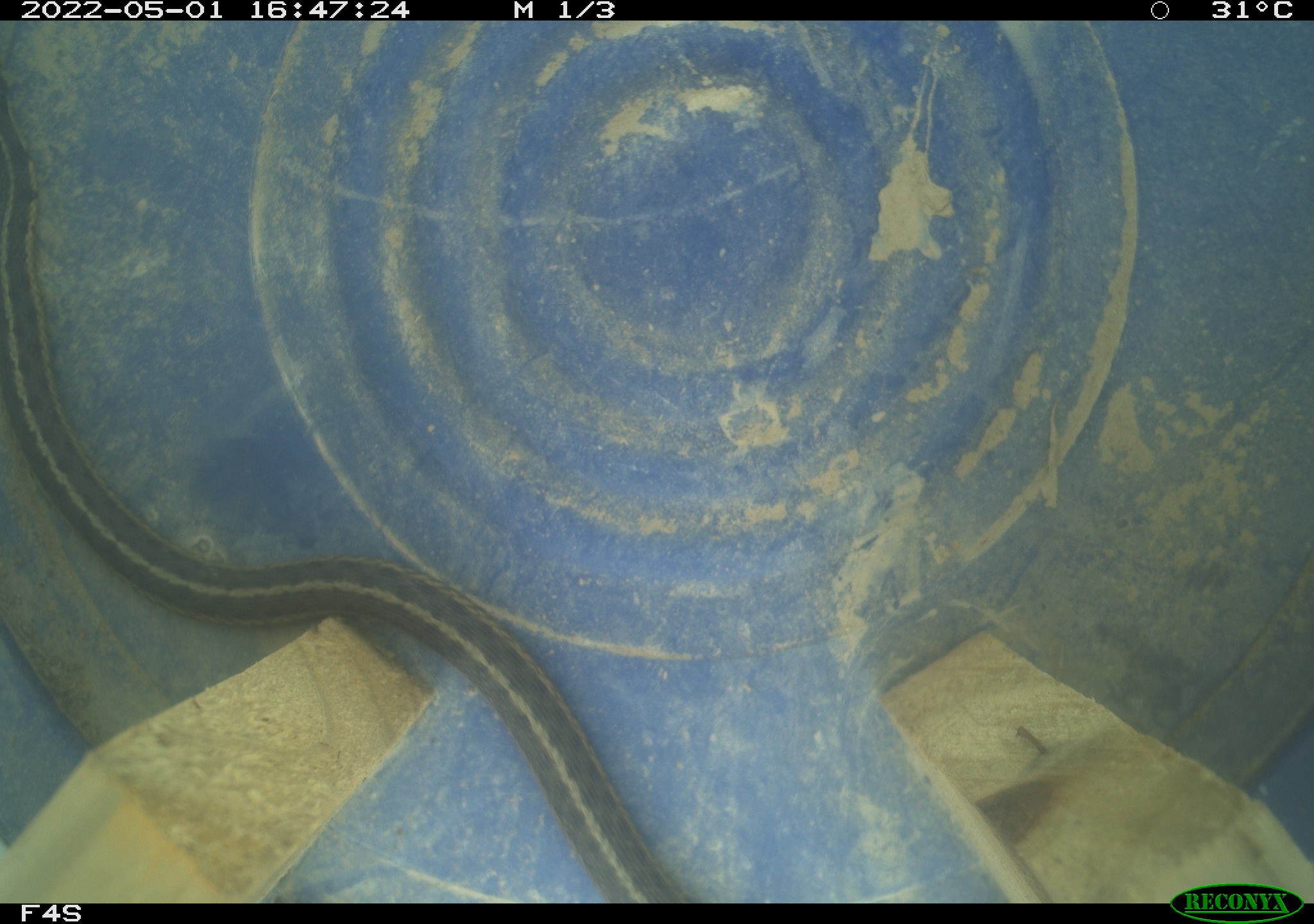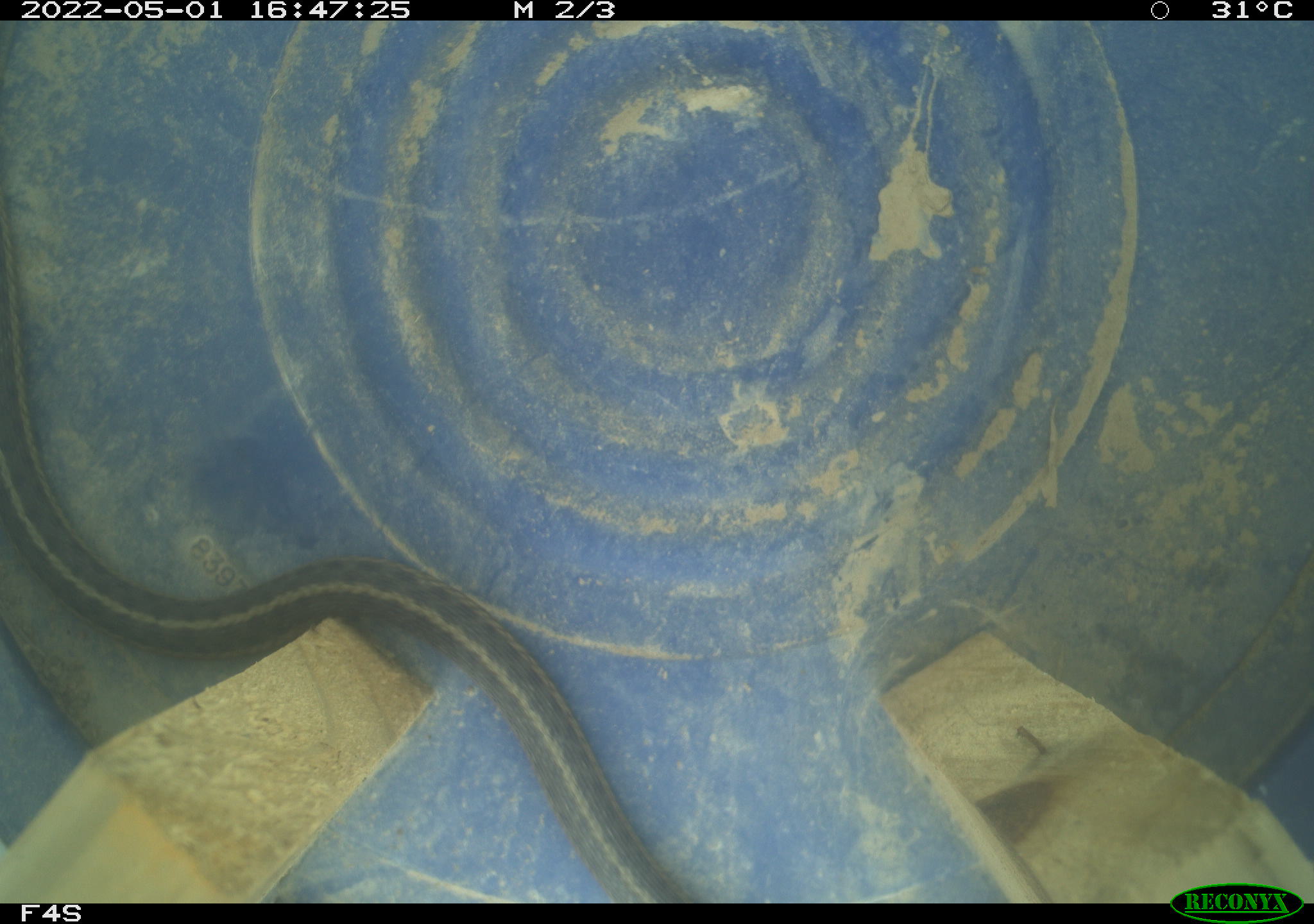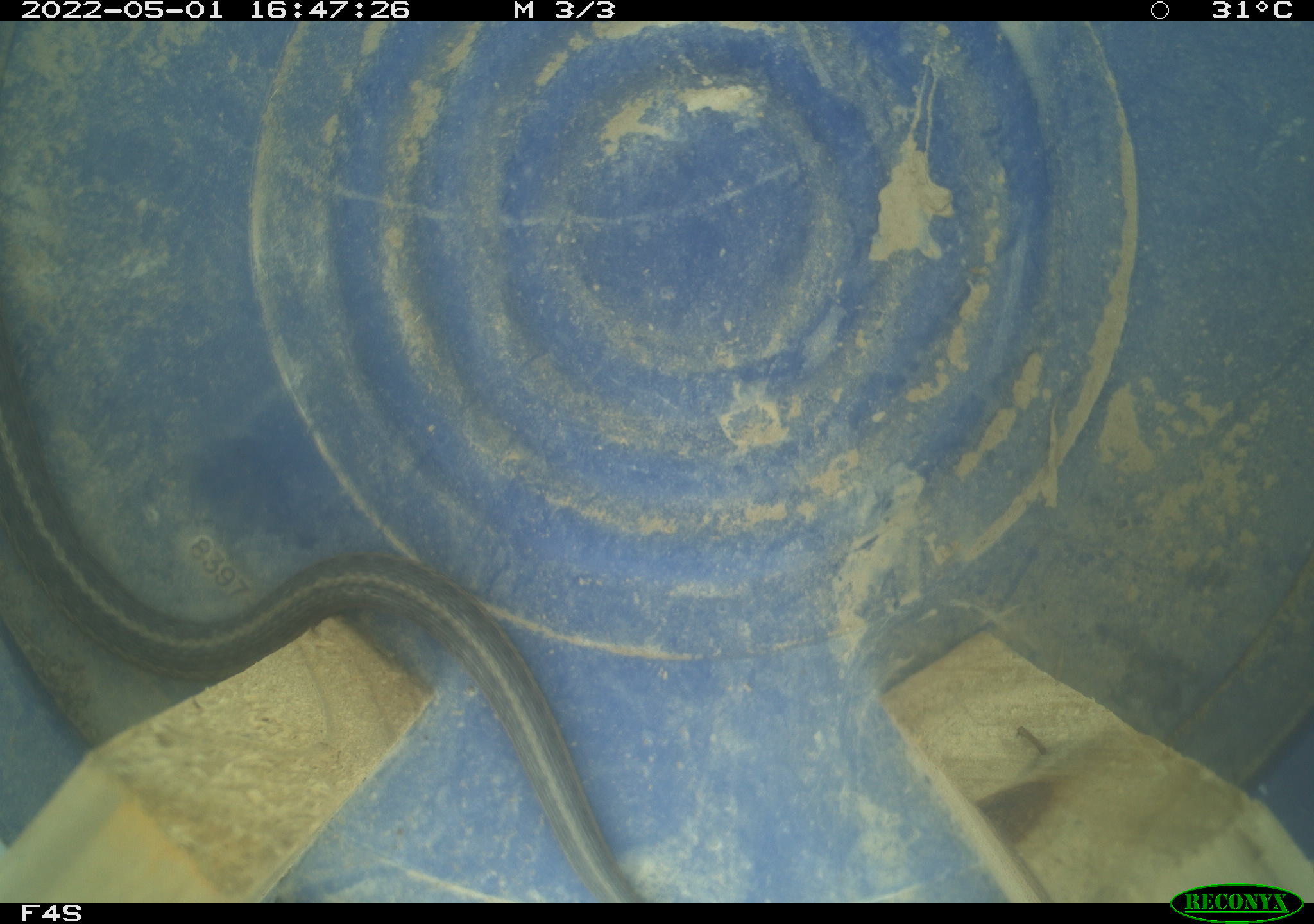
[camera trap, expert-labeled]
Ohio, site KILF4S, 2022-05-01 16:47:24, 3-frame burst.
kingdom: Animalia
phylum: Chordata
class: Reptilia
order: Squamata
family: Colubridae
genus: Thamnophis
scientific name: Thamnophis sirtalis sirtalis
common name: eastern gartersnake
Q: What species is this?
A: Eastern gartersnake (Thamnophis sirtalis sirtalis).